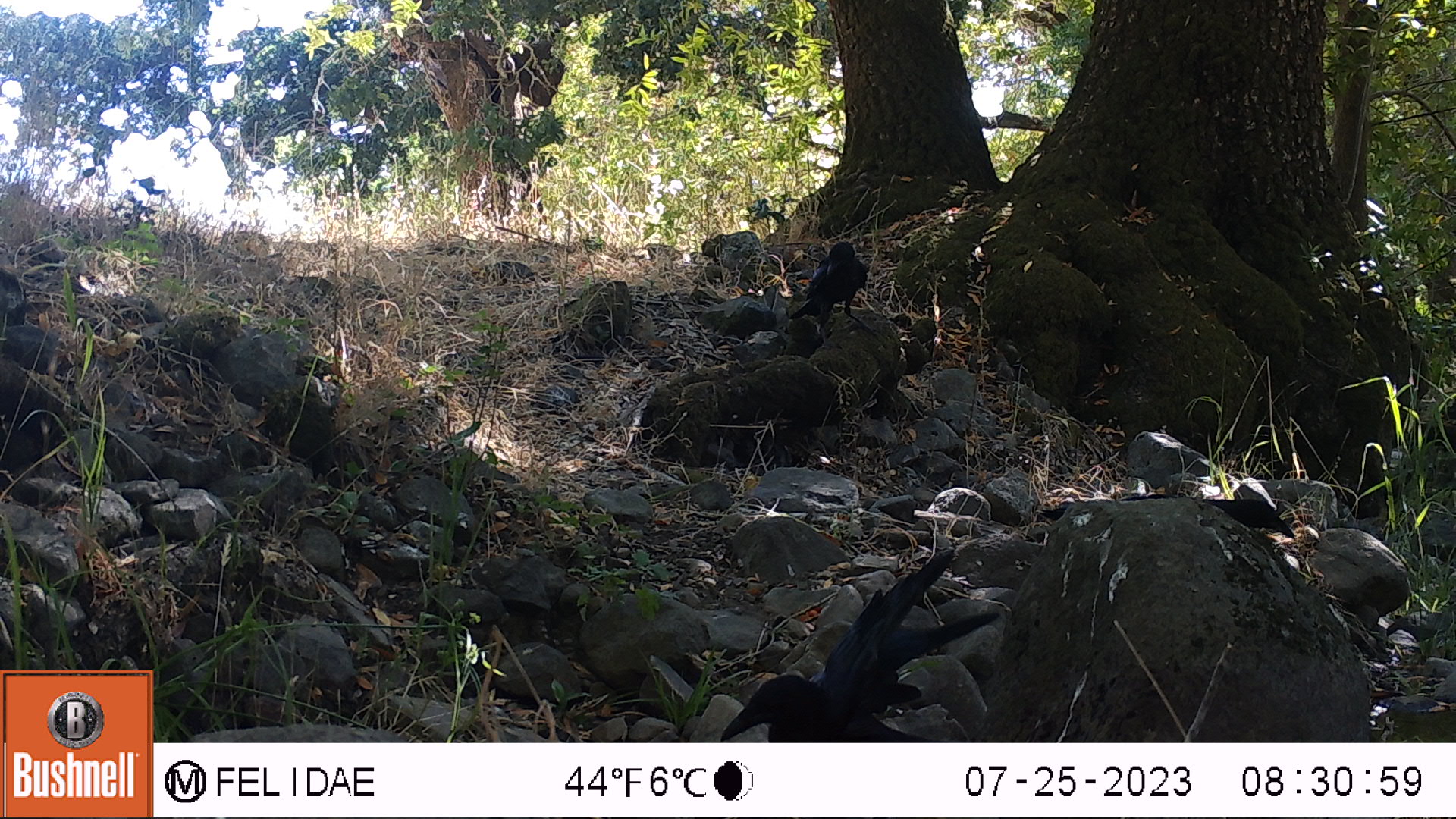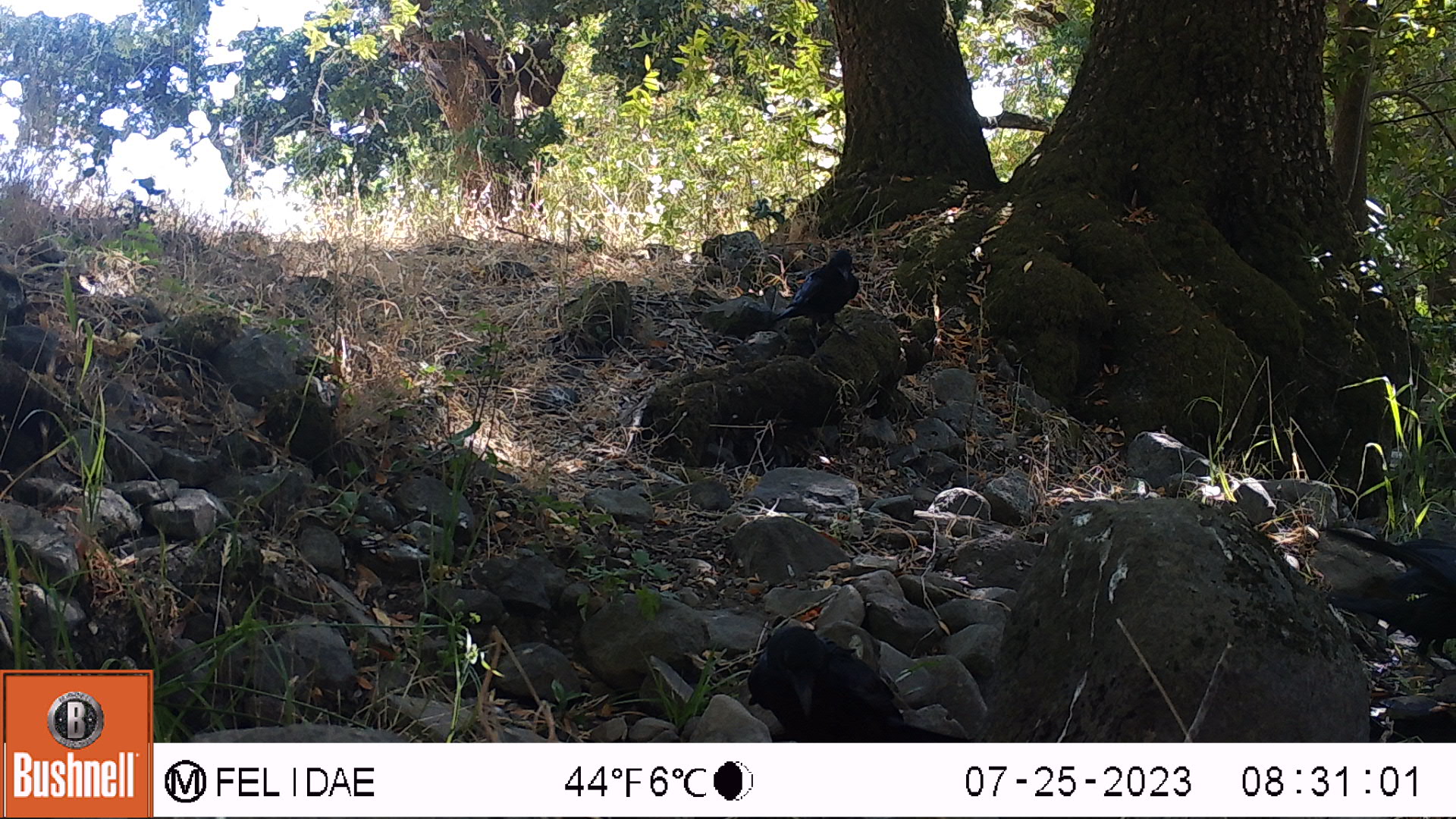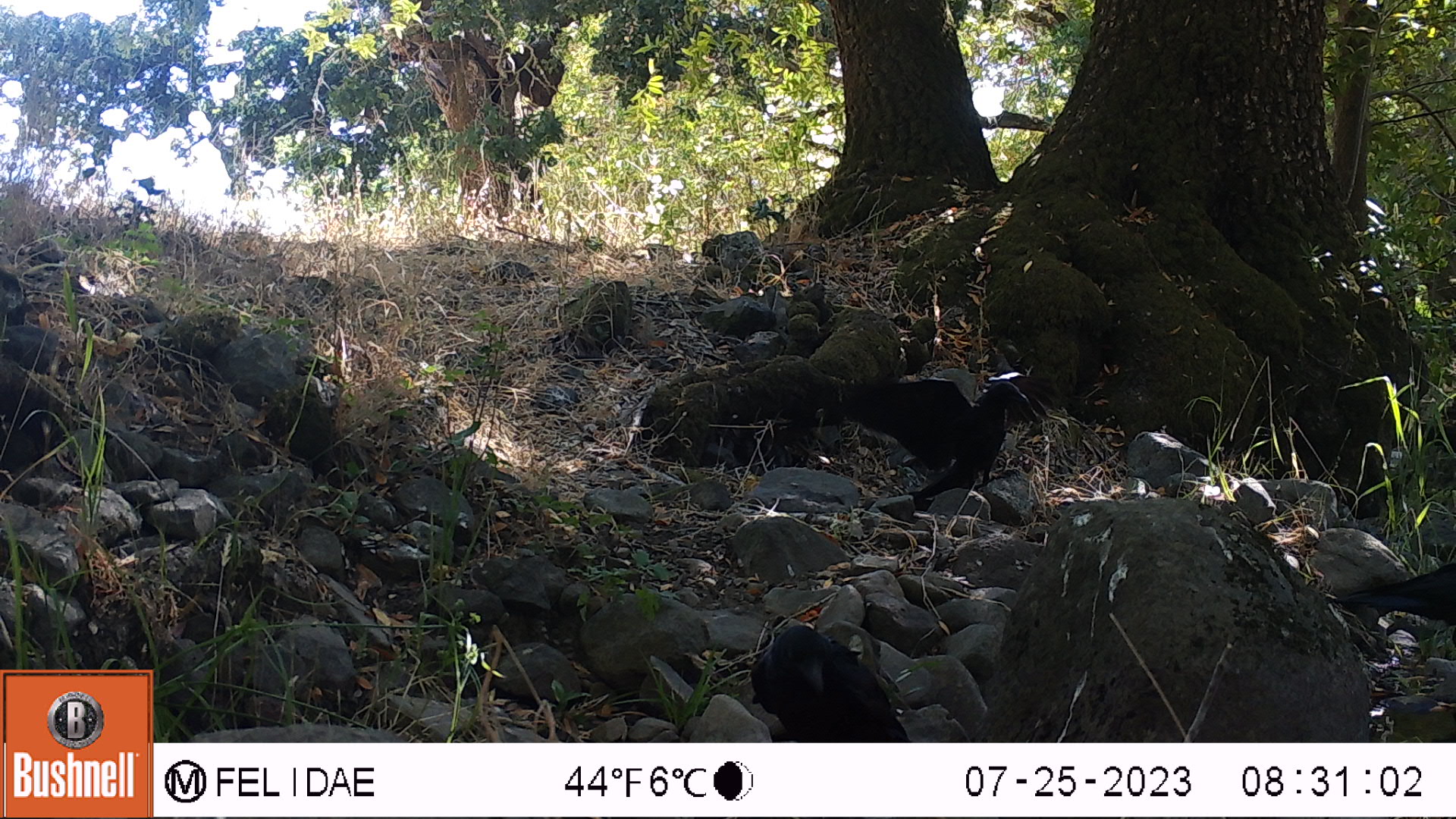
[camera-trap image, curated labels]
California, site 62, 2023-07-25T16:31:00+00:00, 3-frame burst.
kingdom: Animalia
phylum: Chordata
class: Aves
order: Passeriformes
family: Corvidae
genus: Corvus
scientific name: Corvus brachyrhynchos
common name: american crow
American crow (Corvus brachyrhynchos).